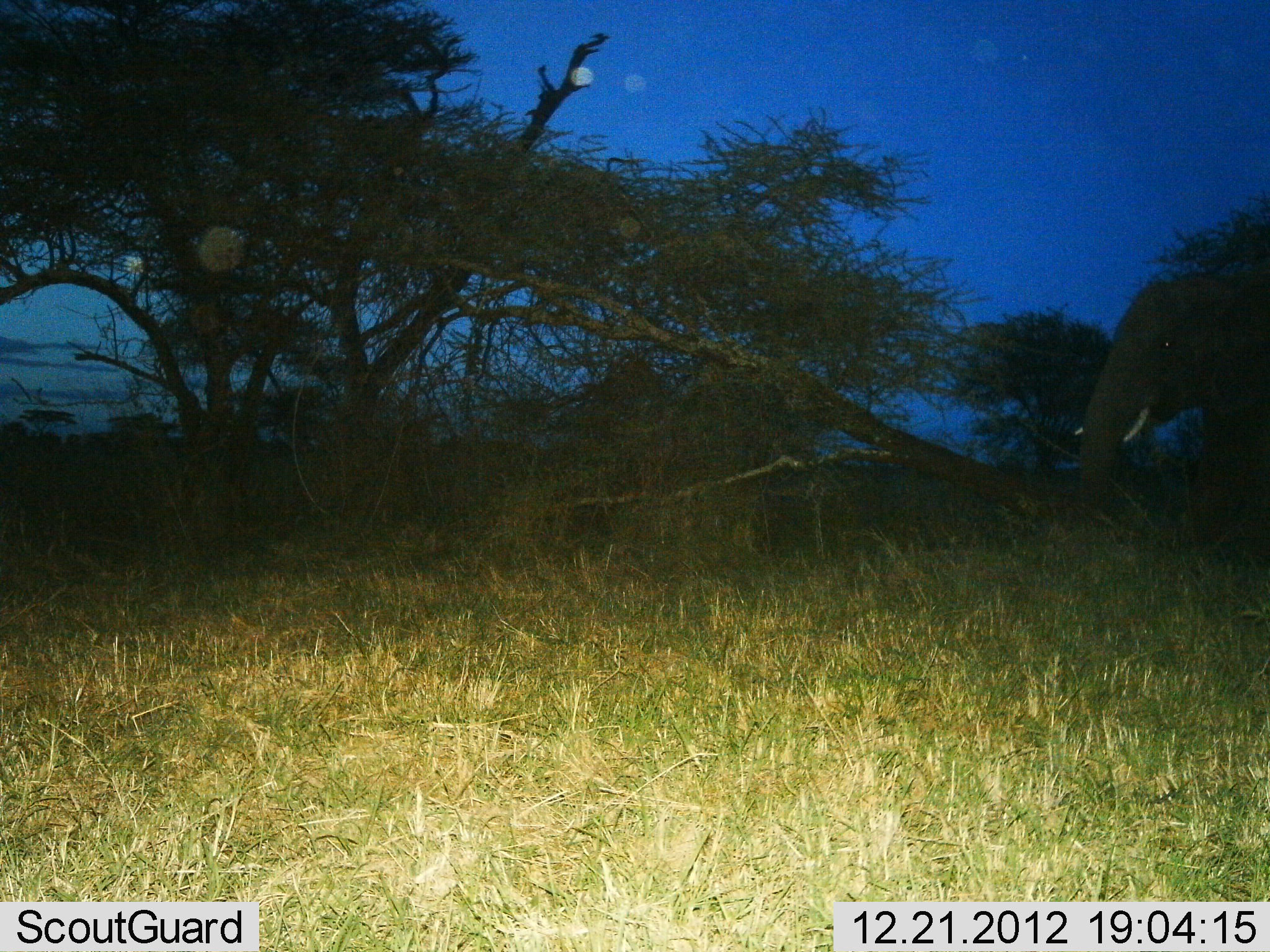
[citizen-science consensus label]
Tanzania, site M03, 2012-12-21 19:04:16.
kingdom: Animalia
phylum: Chordata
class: Mammalia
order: Proboscidea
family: Elephantidae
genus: Loxodonta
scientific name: Loxodonta africana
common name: african bush elephant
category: elephant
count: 1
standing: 73%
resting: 0%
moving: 27%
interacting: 0%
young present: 7%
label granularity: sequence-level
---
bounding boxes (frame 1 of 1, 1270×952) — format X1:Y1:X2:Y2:
animal: 1073:271:1270:552